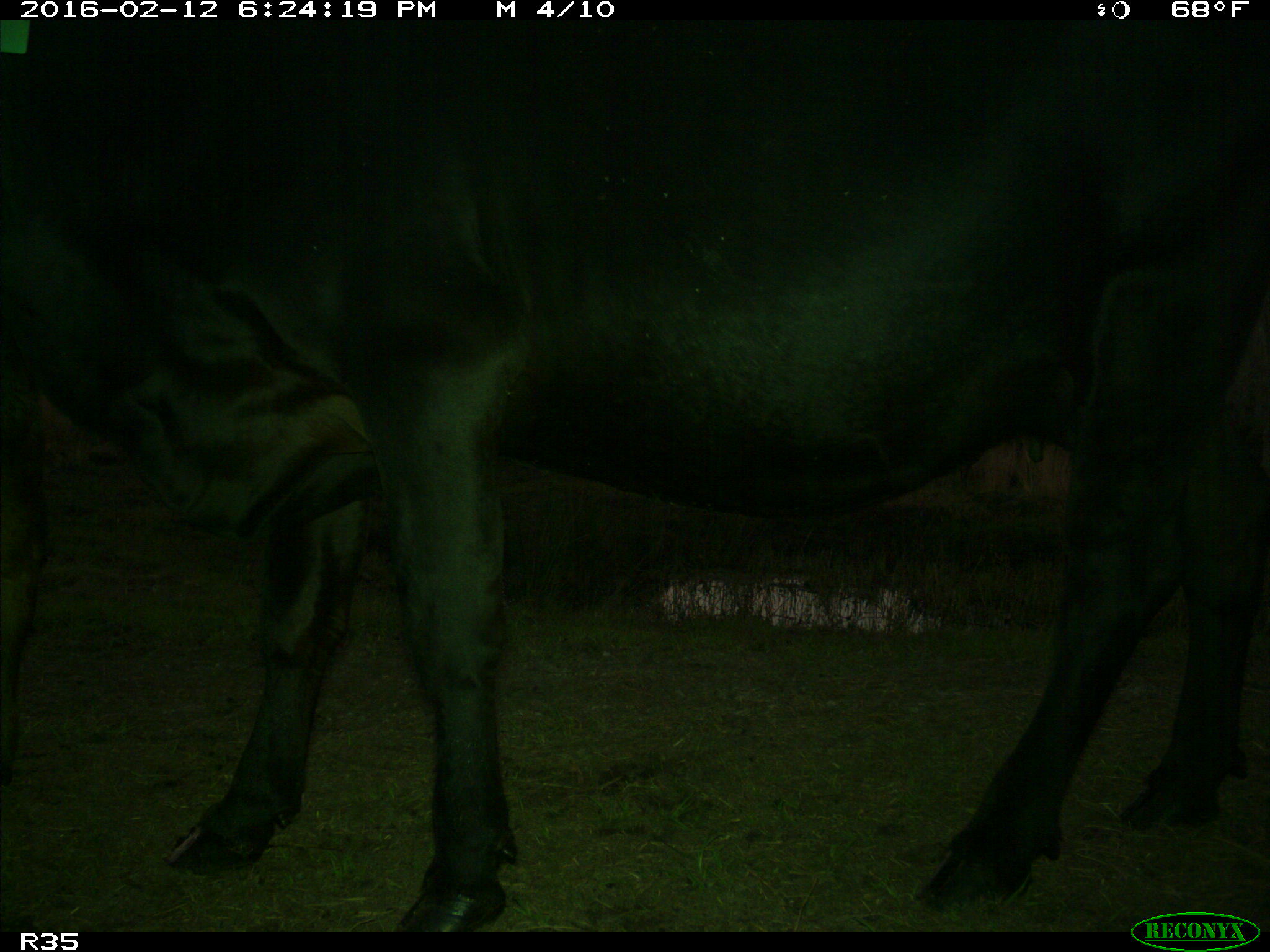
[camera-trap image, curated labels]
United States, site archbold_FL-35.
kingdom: Animalia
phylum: Chordata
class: Mammalia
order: Artiodactyla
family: Bovidae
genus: Bos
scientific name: Bos taurus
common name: domestic cow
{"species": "Bos taurus (domestic cow)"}